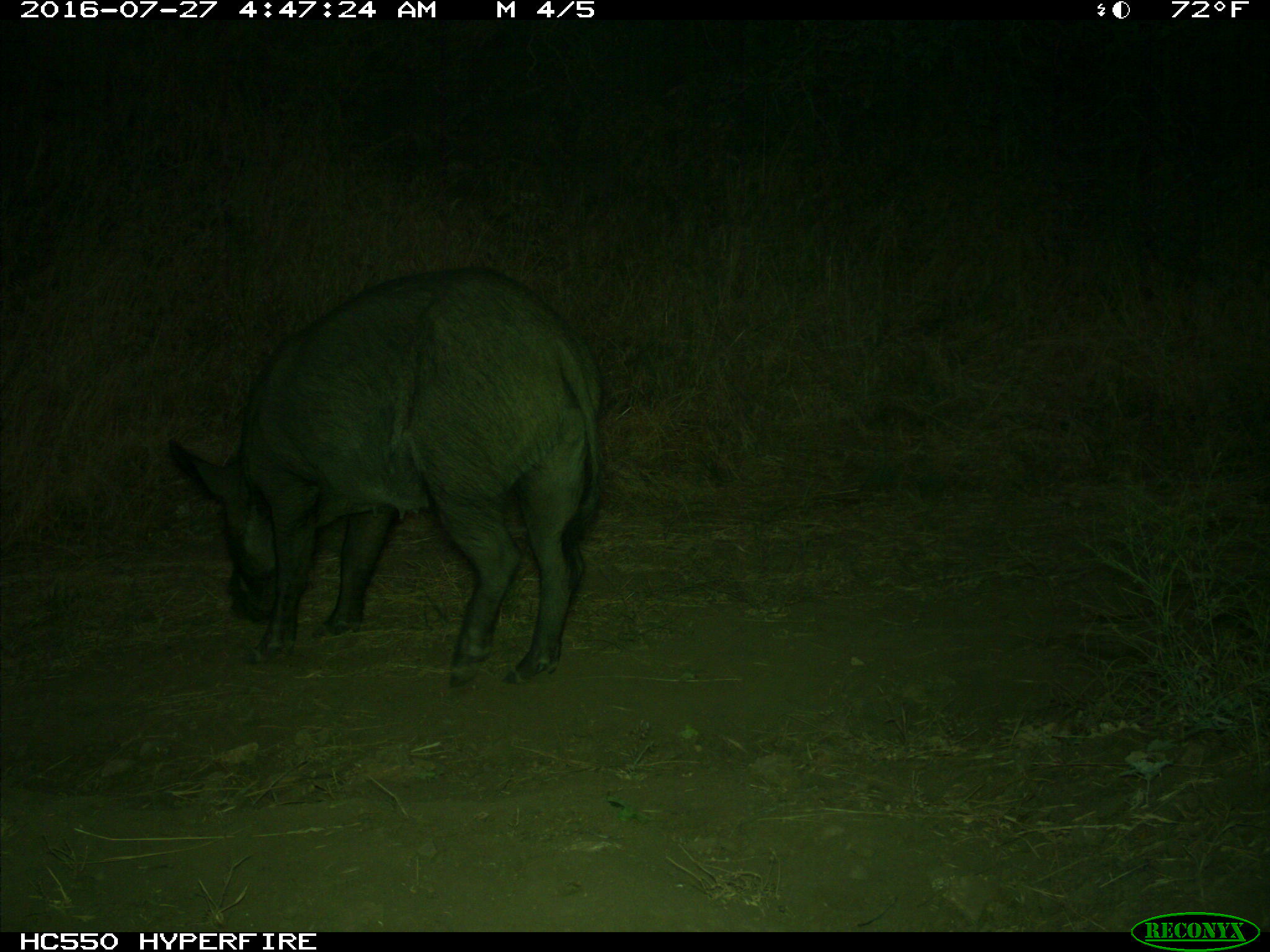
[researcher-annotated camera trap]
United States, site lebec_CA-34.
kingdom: Animalia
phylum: Chordata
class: Mammalia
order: Artiodactyla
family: Suidae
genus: Sus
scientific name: Sus scrofa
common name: wild boar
Sus scrofa (wild boar).